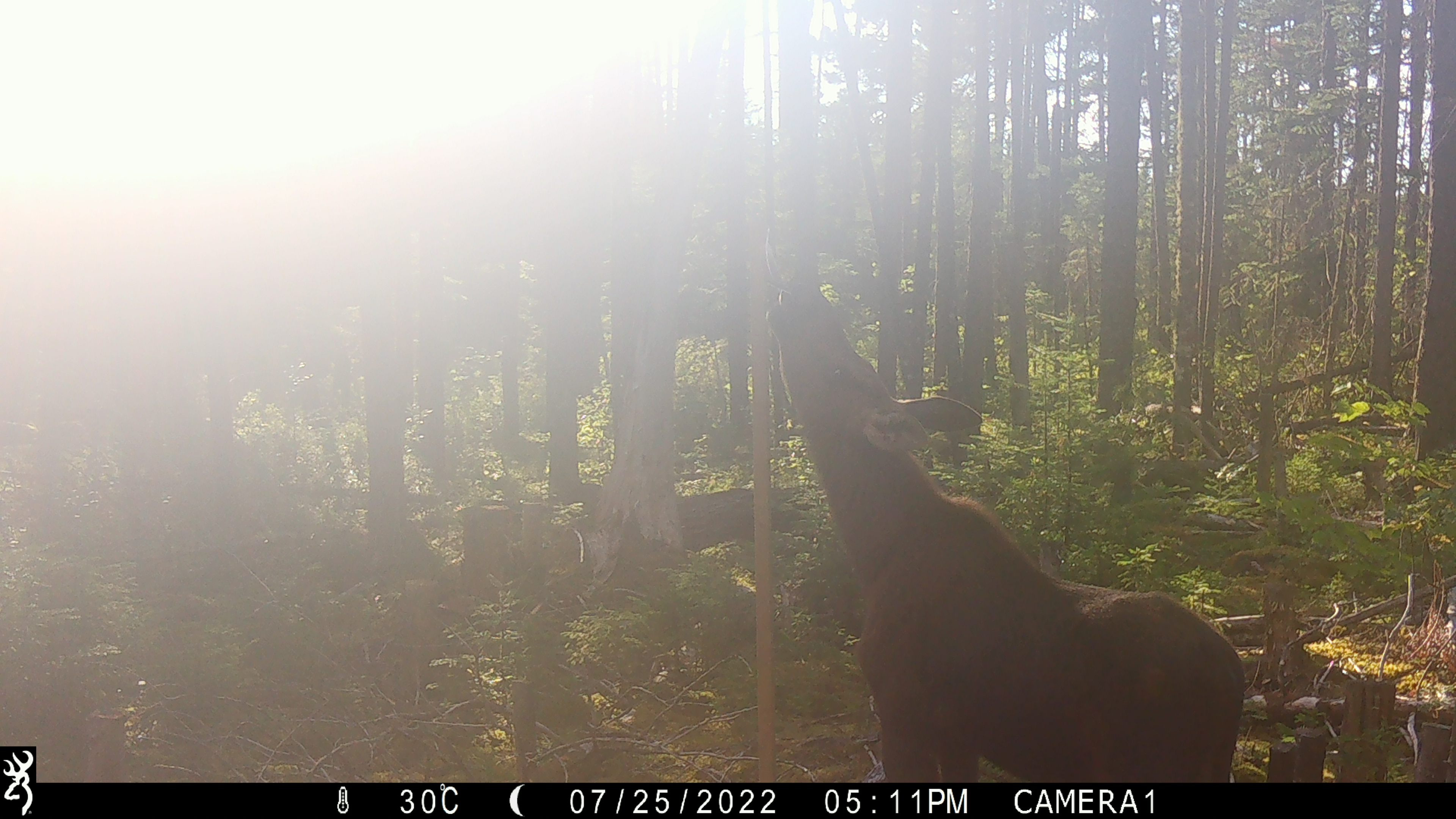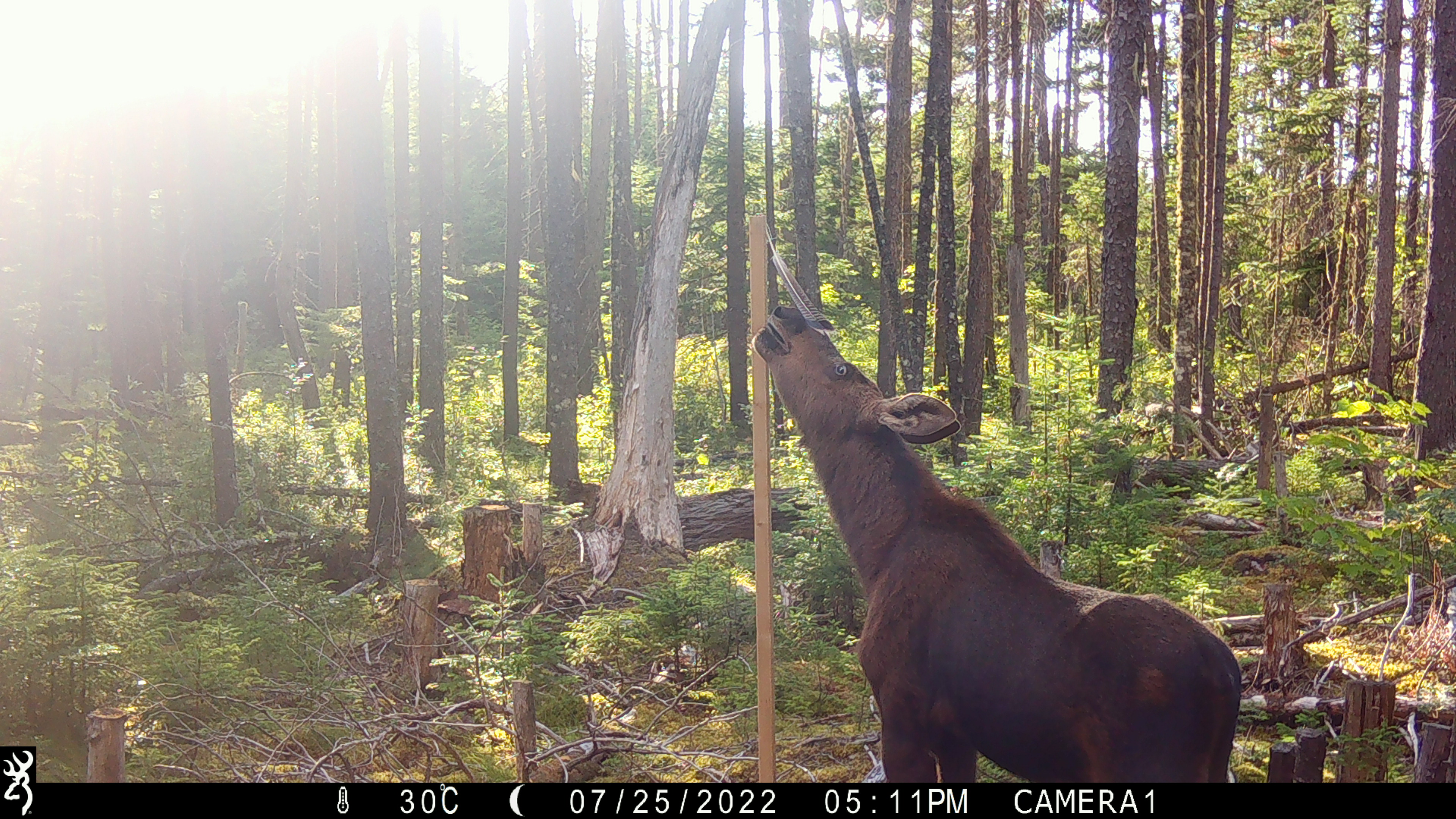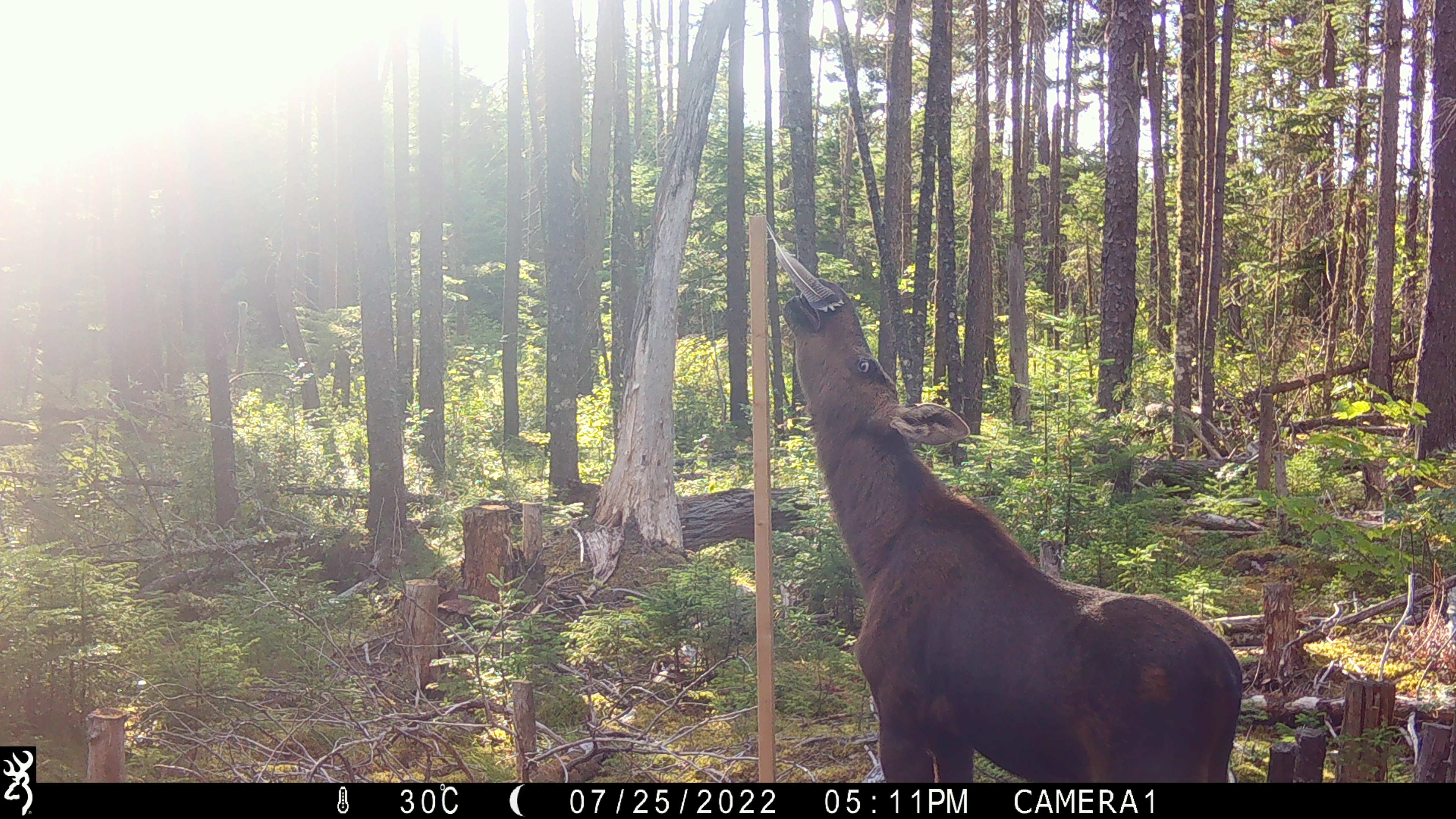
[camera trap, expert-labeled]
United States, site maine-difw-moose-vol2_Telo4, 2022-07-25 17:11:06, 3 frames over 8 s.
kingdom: Animalia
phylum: Chordata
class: Mammalia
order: Artiodactyla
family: Cervidae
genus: Alces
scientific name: Alces alces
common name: moose